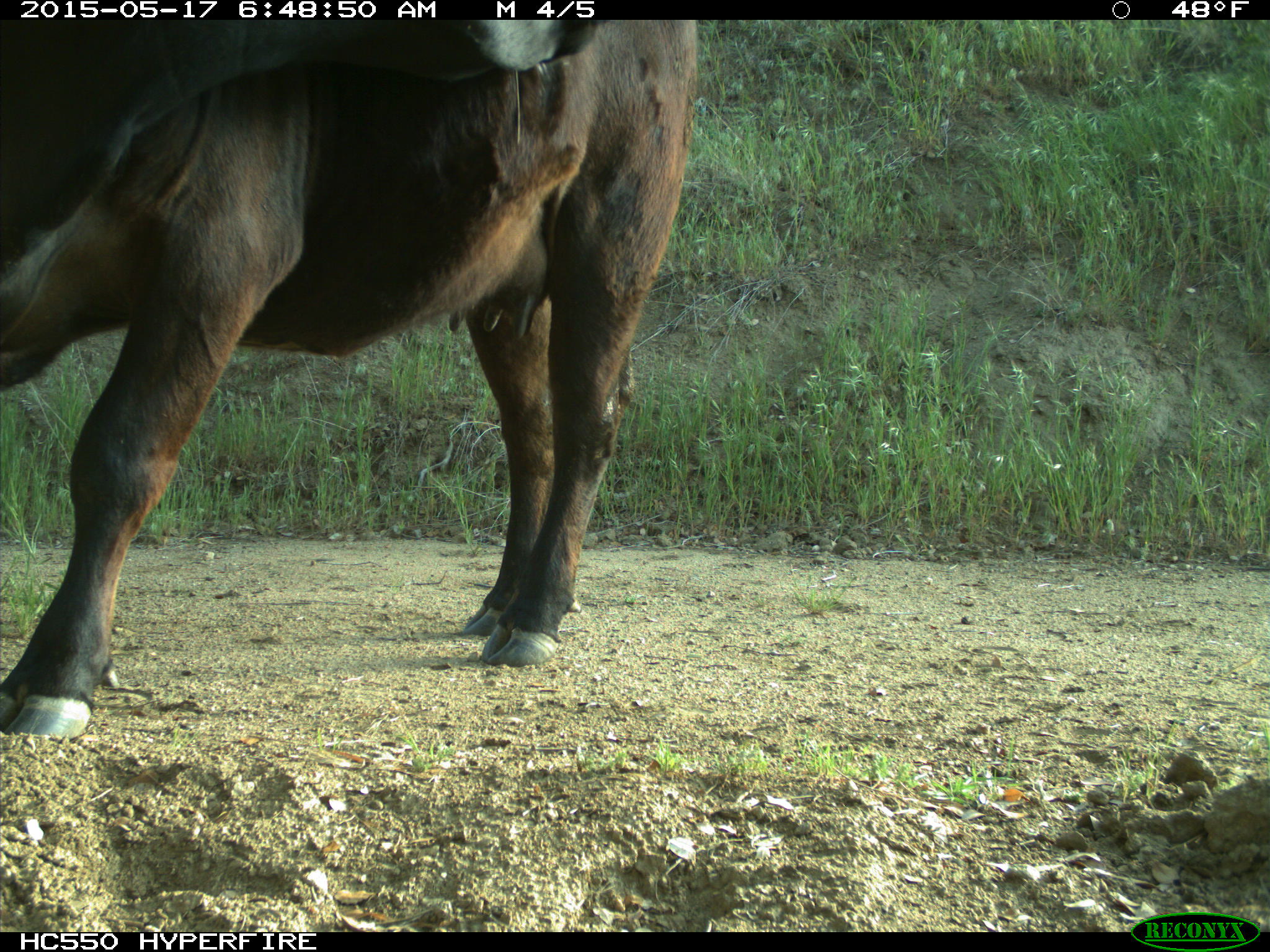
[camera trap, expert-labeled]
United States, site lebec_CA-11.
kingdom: Animalia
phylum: Chordata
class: Mammalia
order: Artiodactyla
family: Bovidae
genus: Bos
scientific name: Bos taurus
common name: domestic cow